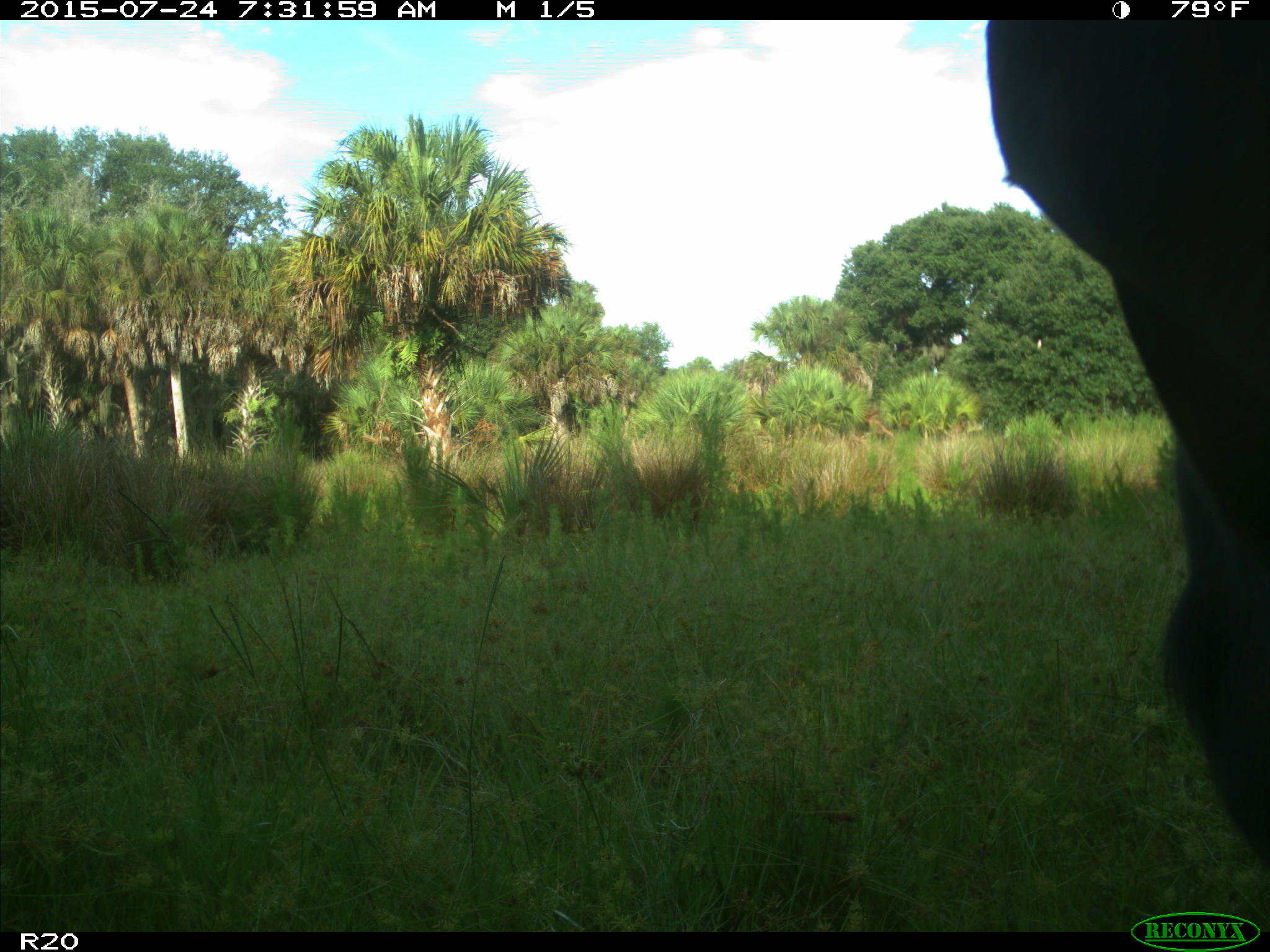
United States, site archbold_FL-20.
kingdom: Animalia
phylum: Chordata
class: Mammalia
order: Artiodactyla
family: Bovidae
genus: Bos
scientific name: Bos taurus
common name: domestic cow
Bos taurus (domestic cow).